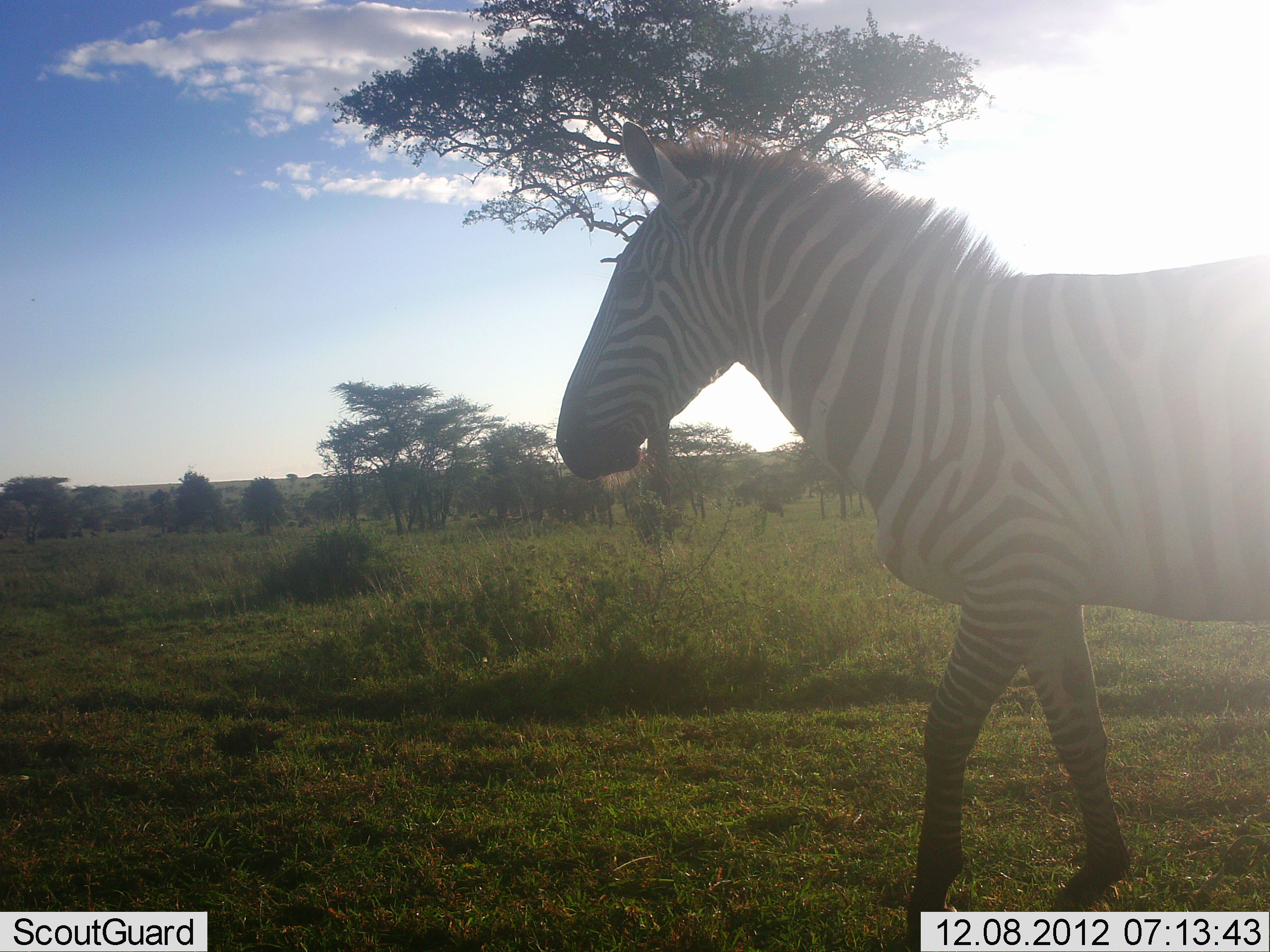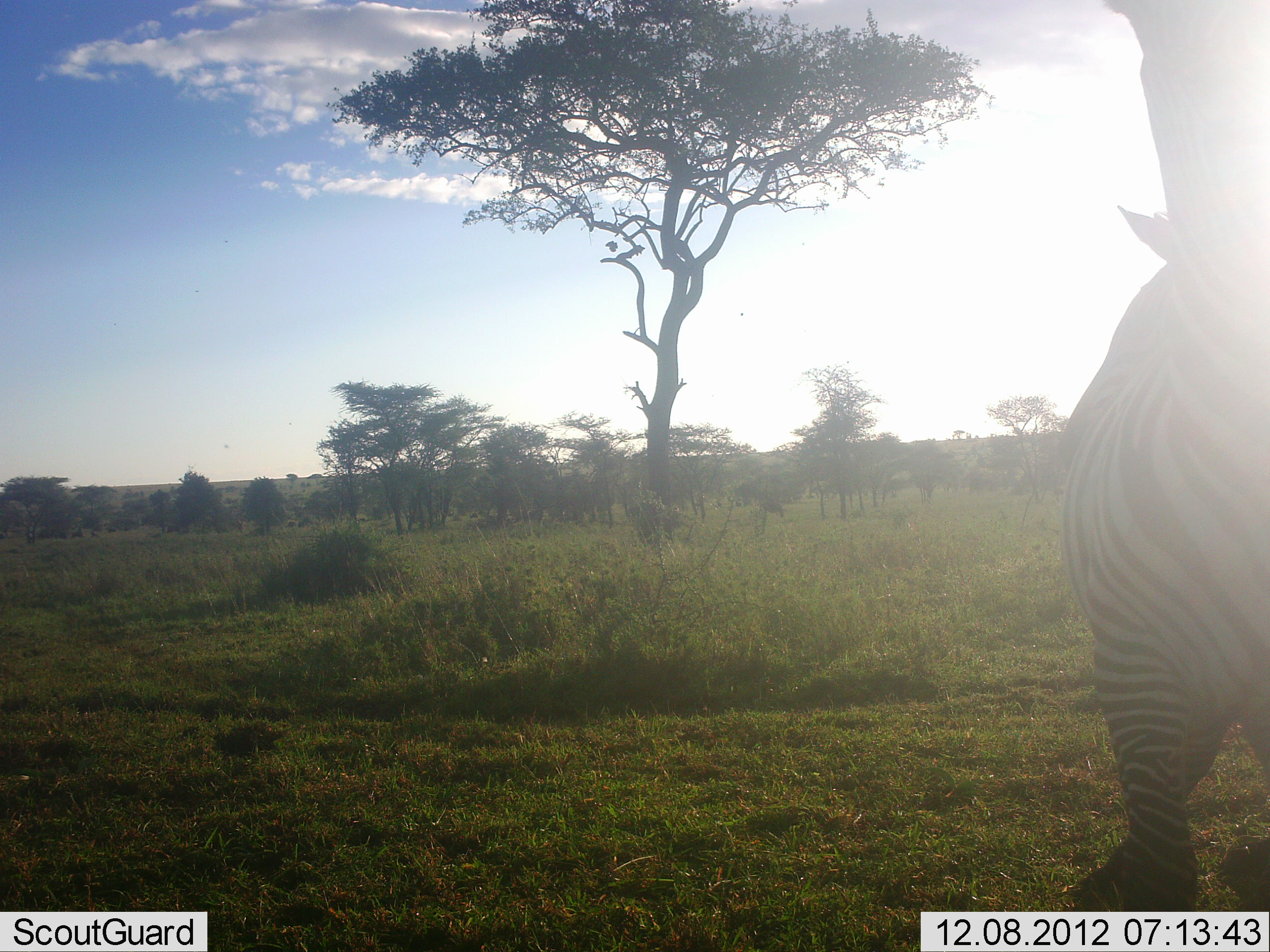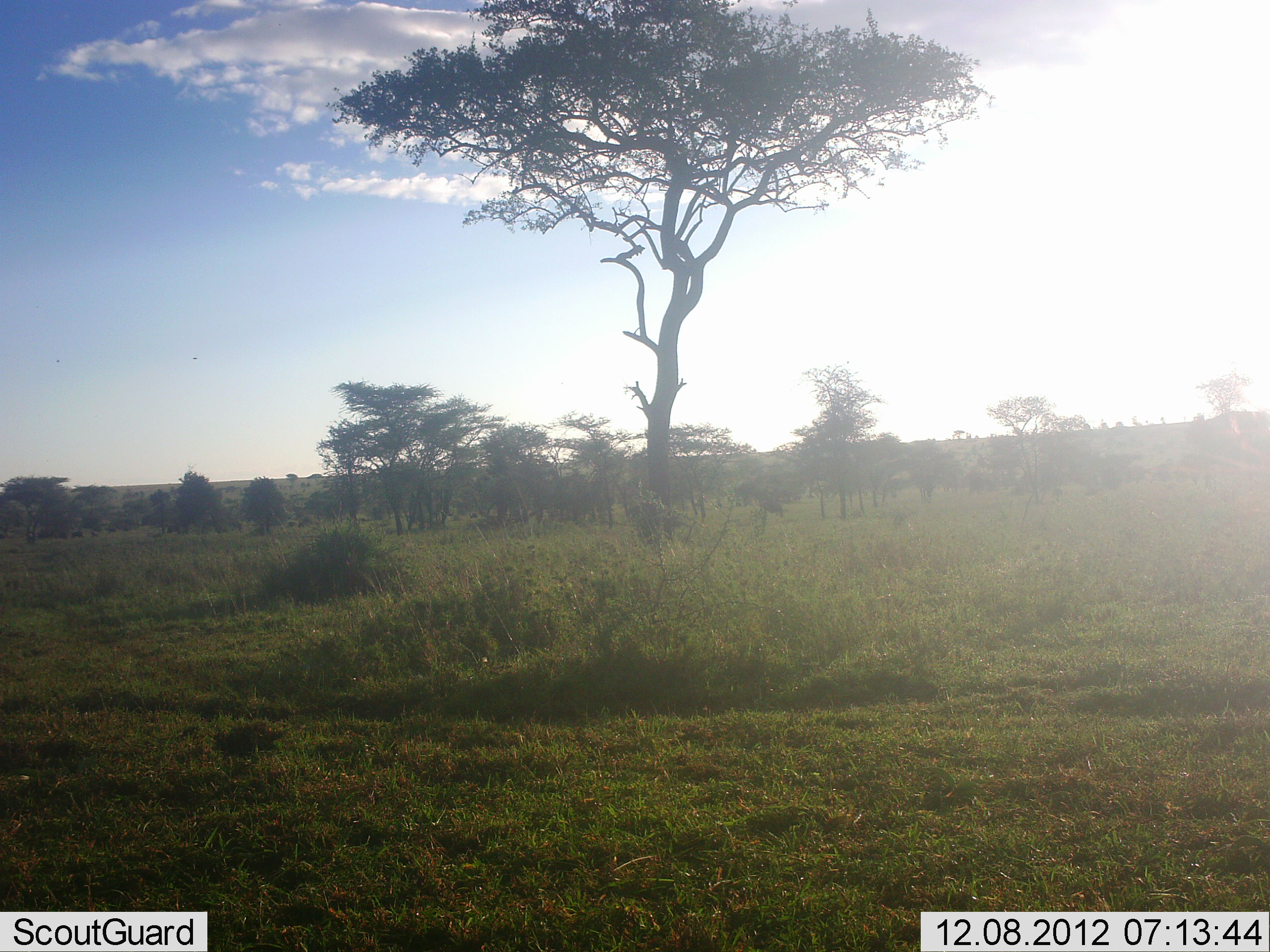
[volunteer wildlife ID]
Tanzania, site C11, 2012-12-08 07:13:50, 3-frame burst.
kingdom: Animalia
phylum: Chordata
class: Mammalia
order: Perissodactyla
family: Equidae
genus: Equus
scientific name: Equus quagga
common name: plains zebra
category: zebra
Zebra (plains zebra) (Equus quagga), count 1. Behavior (volunteer vote fractions): standing 23%, resting 4%, moving 73%, interacting 0%. Young present (vote fraction): 0%. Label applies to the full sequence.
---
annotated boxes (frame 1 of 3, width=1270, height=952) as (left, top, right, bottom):
animal: (556, 120, 1270, 952)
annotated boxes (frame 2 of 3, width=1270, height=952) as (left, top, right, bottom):
animal: (1046, 0, 1270, 913)